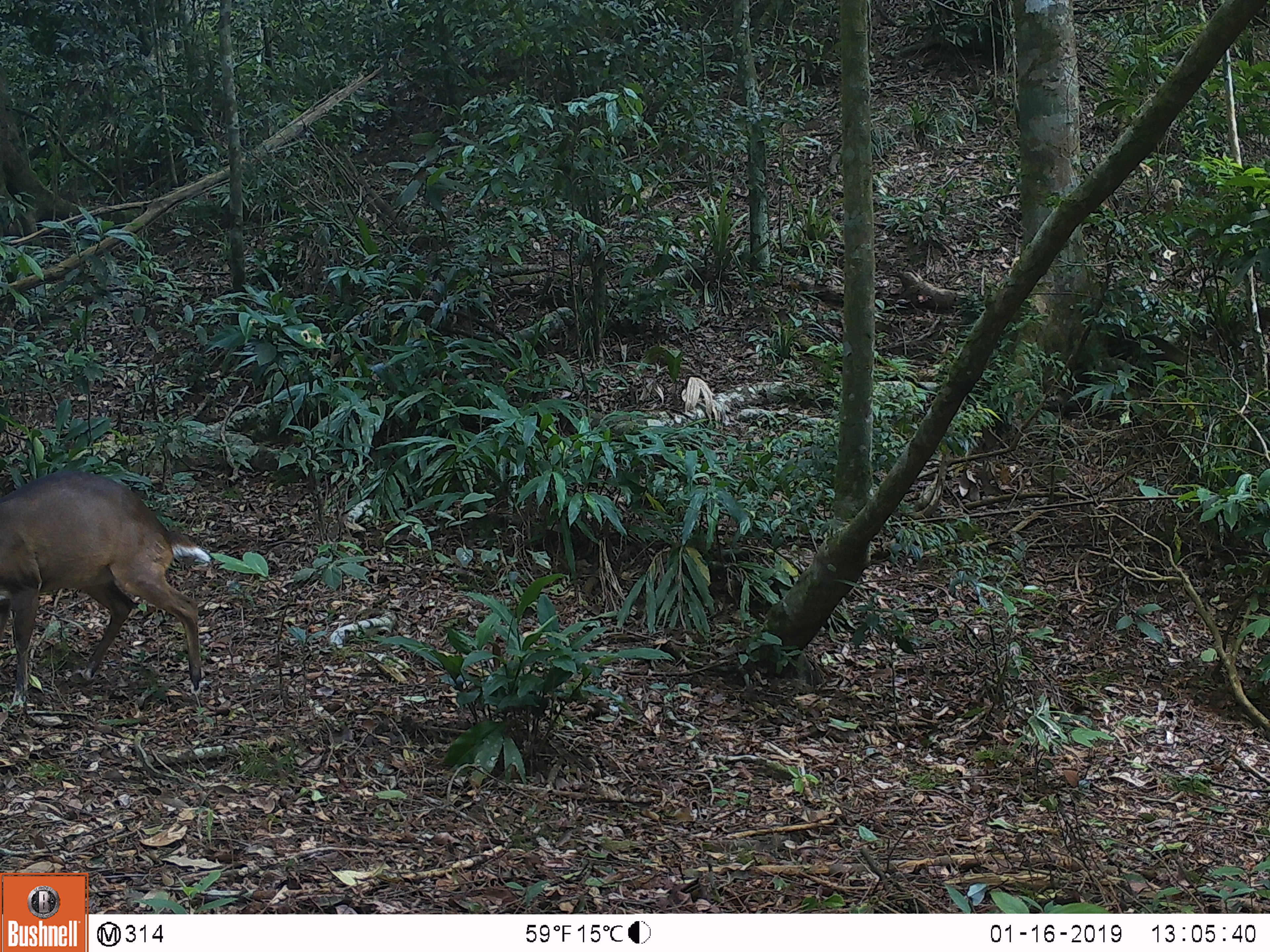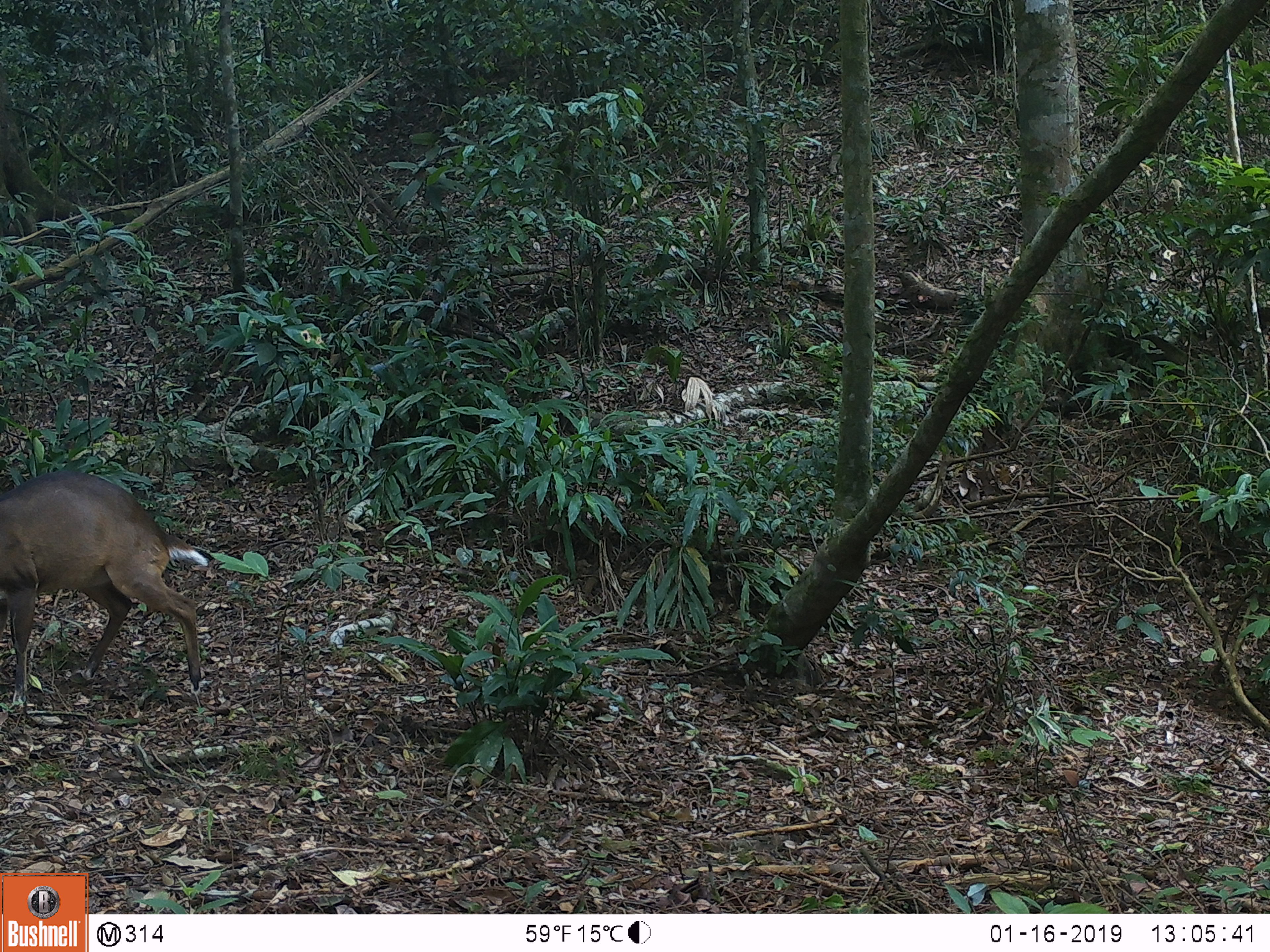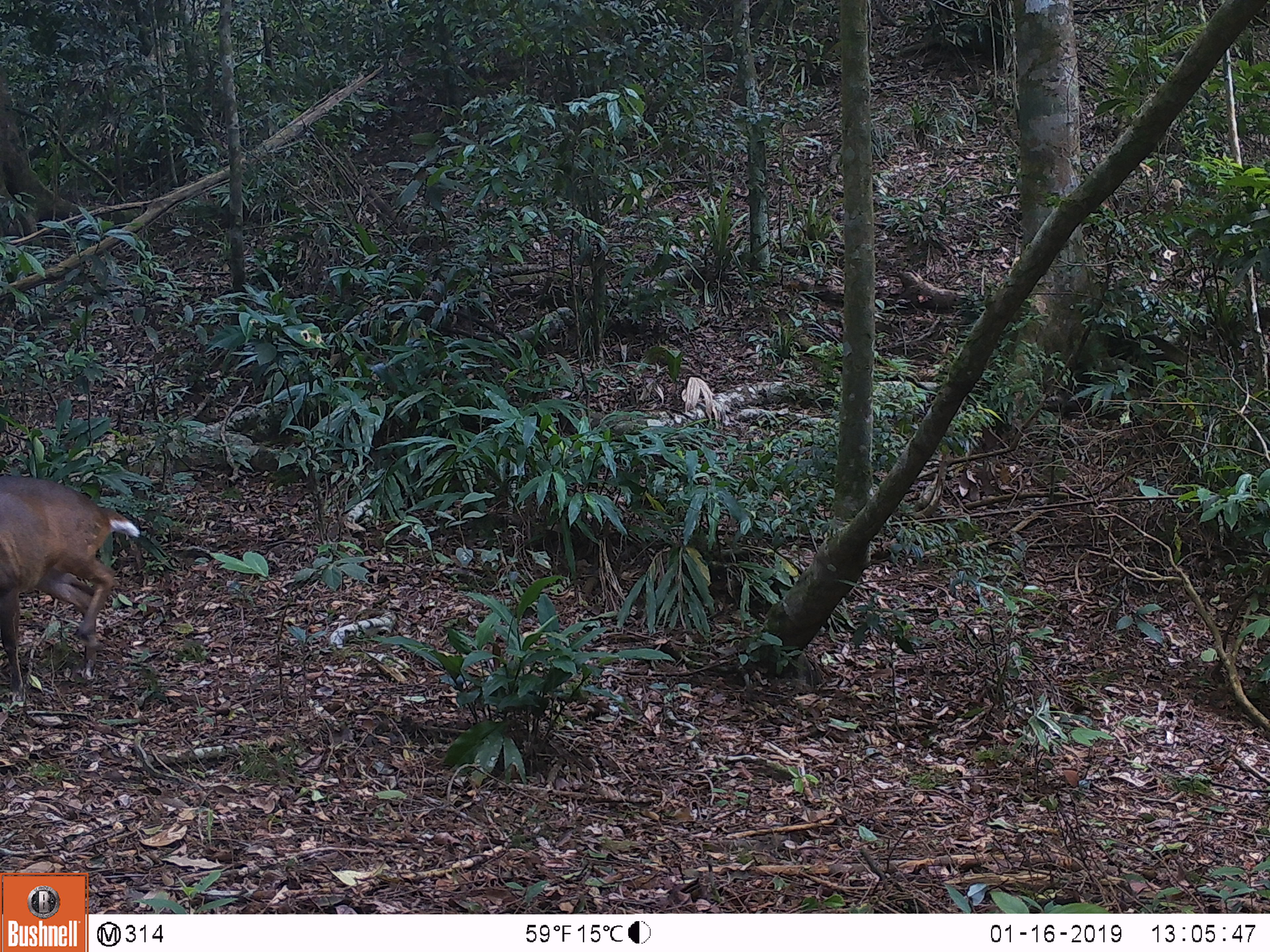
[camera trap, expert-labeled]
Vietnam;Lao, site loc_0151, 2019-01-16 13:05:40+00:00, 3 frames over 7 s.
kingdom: Animalia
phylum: Chordata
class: Mammalia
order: Artiodactyla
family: Cervidae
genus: Muntiacus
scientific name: Muntiacus vuquangensis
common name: large-antlered muntjac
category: large antlered muntjac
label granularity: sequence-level